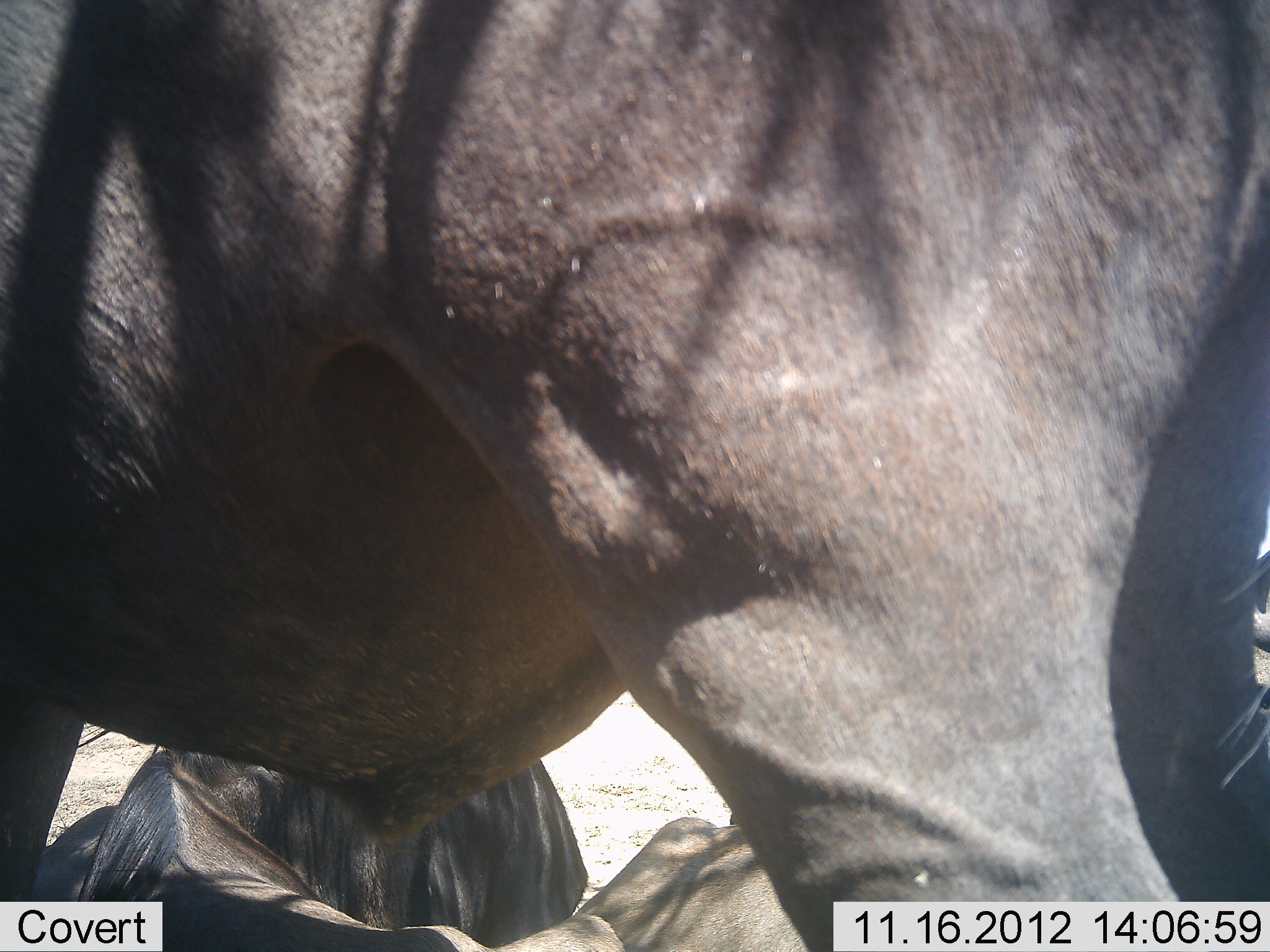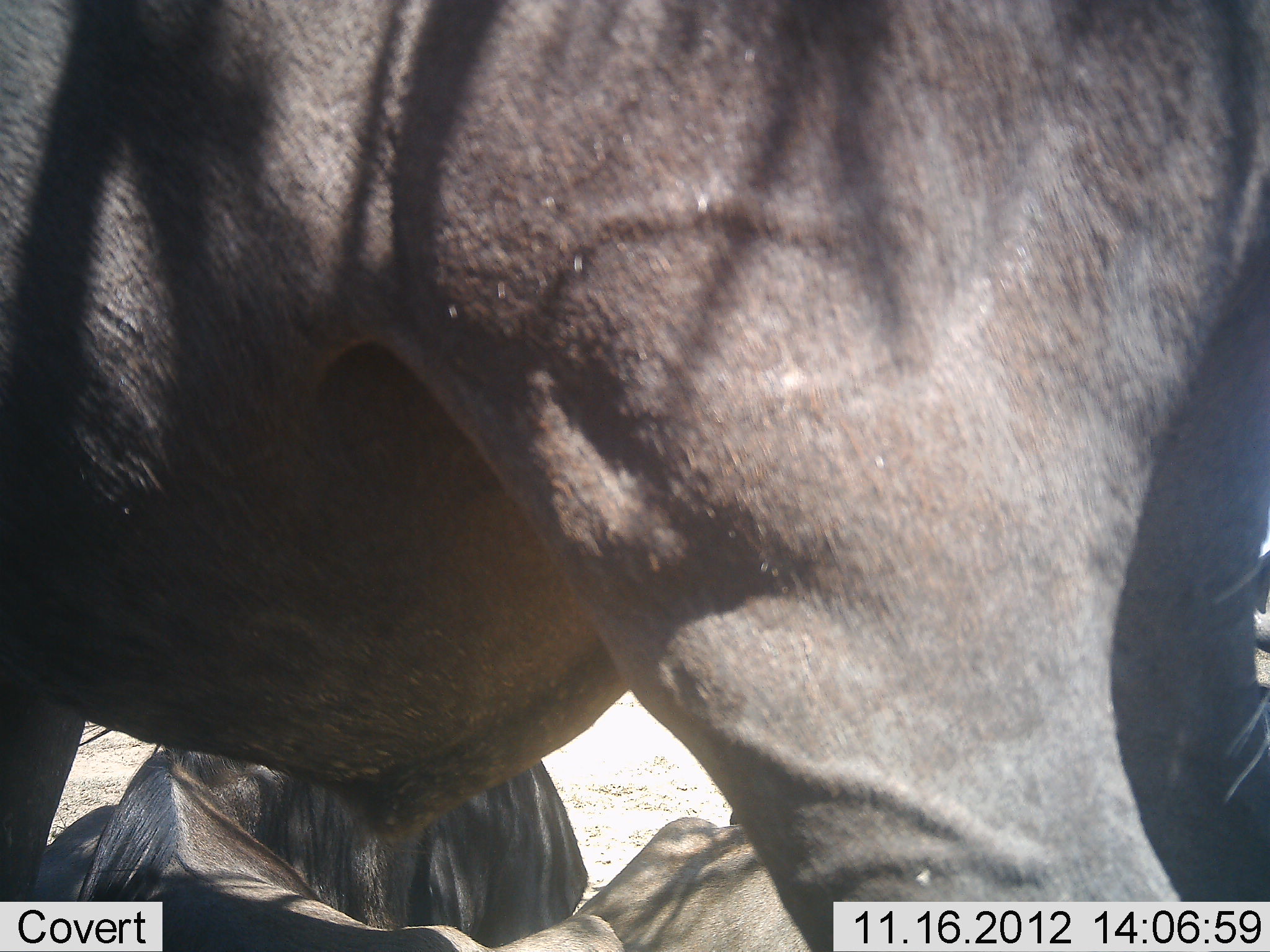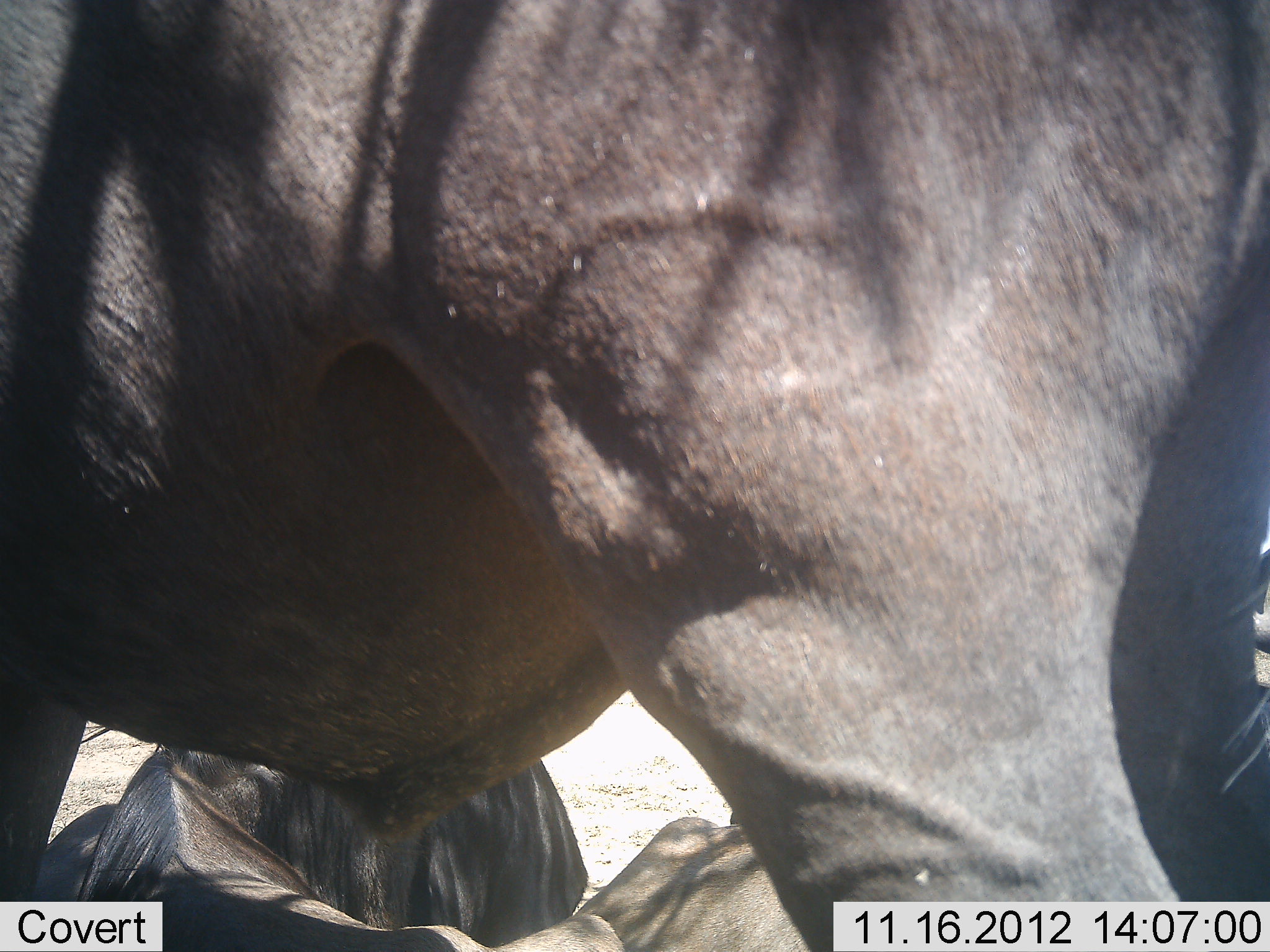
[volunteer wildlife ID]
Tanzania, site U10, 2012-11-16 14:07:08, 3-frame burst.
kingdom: Animalia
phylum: Chordata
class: Mammalia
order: Artiodactyla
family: Bovidae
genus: Connochaetes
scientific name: Connochaetes taurinus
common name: blue wildebeest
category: wildebeest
Wildebeest (blue wildebeest) (Connochaetes taurinus), count 3. Behavior (volunteer vote fractions): standing 70%, resting 100%, moving 10%, interacting 0%. Young present (vote fraction): 0%. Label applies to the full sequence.